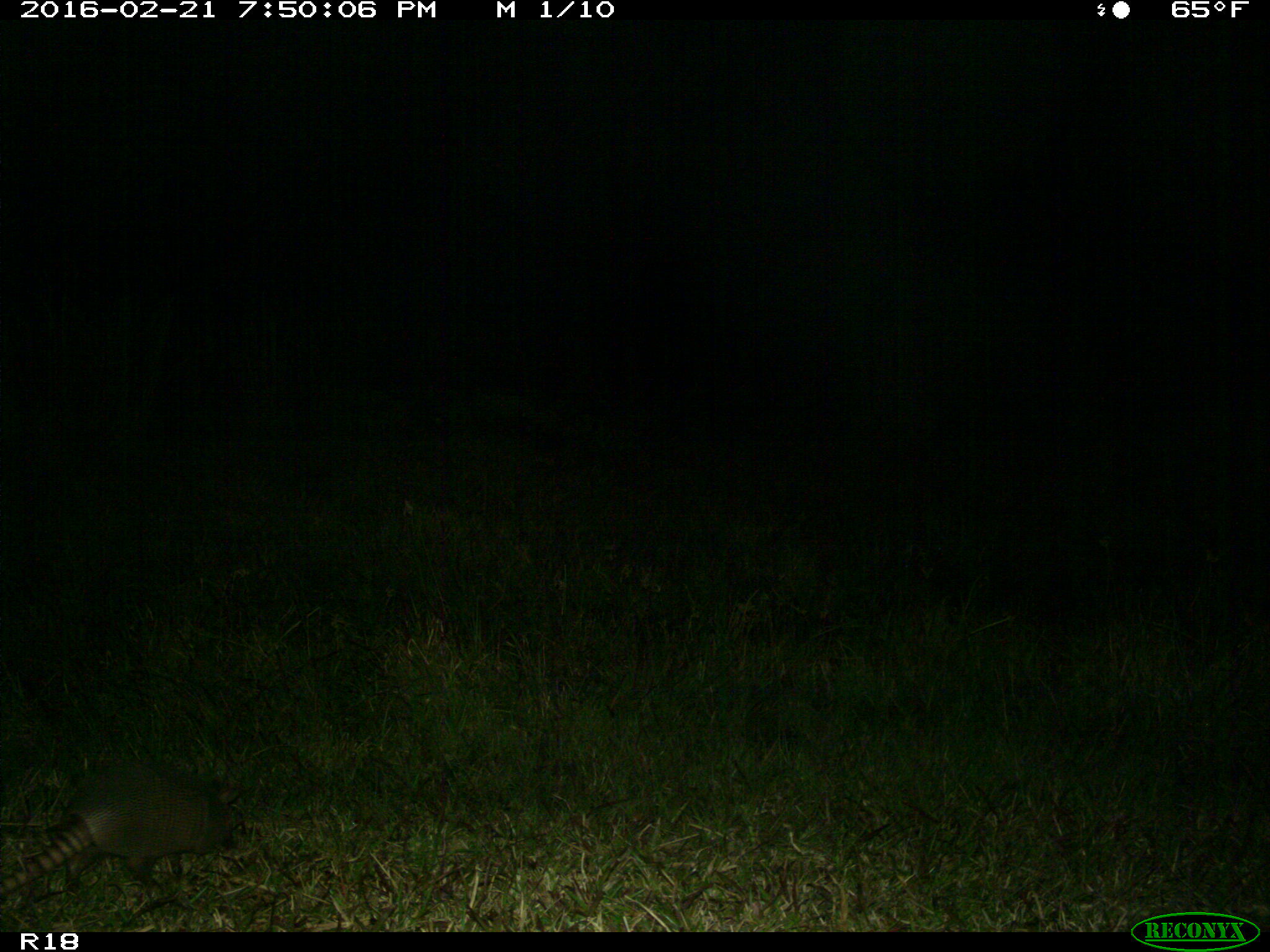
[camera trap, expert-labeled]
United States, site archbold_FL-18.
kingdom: Animalia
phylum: Chordata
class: Mammalia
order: Cingulata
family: Dasypodidae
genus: Dasypus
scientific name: Dasypus novemcinctus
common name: nine-banded armadillo